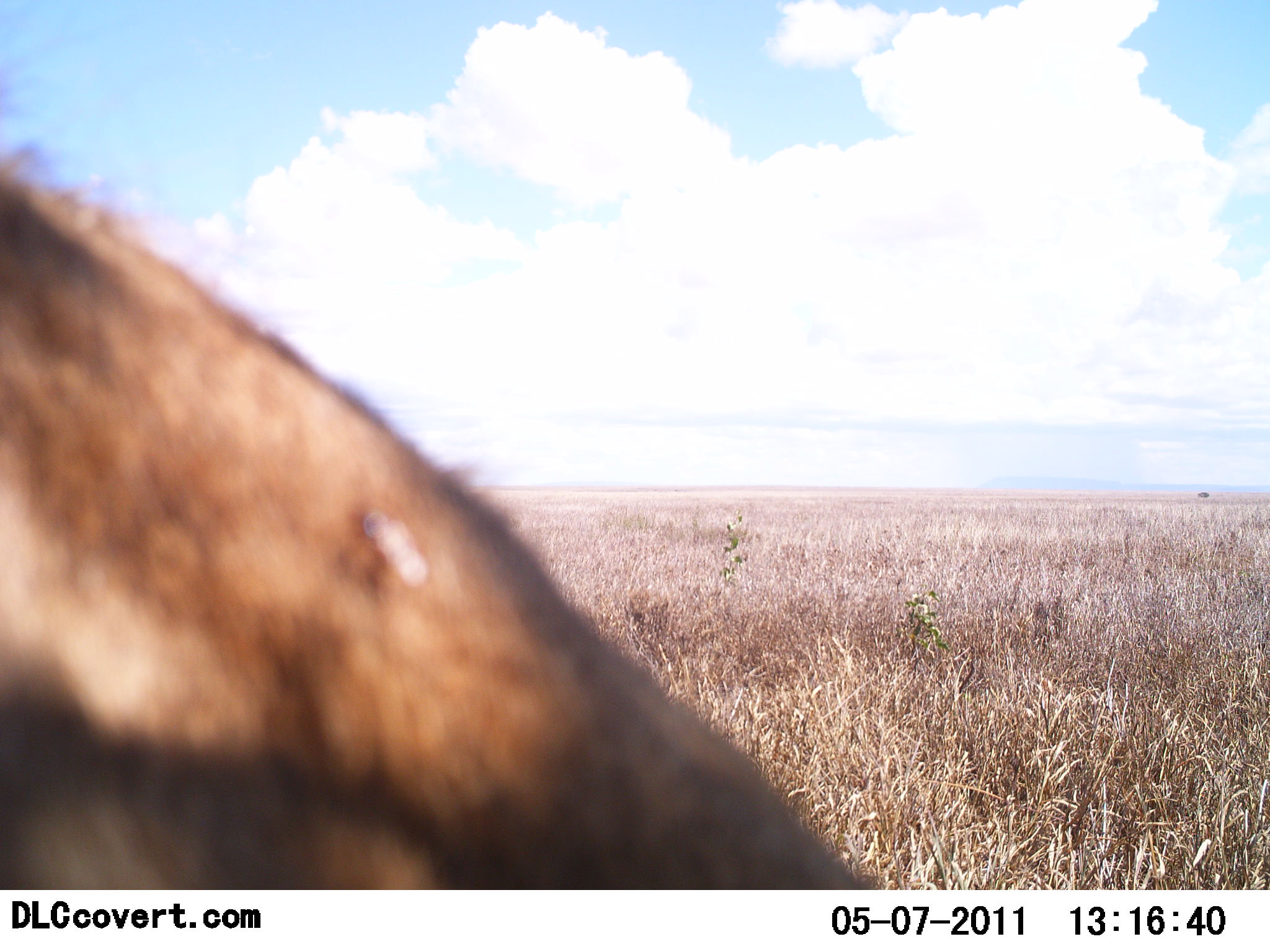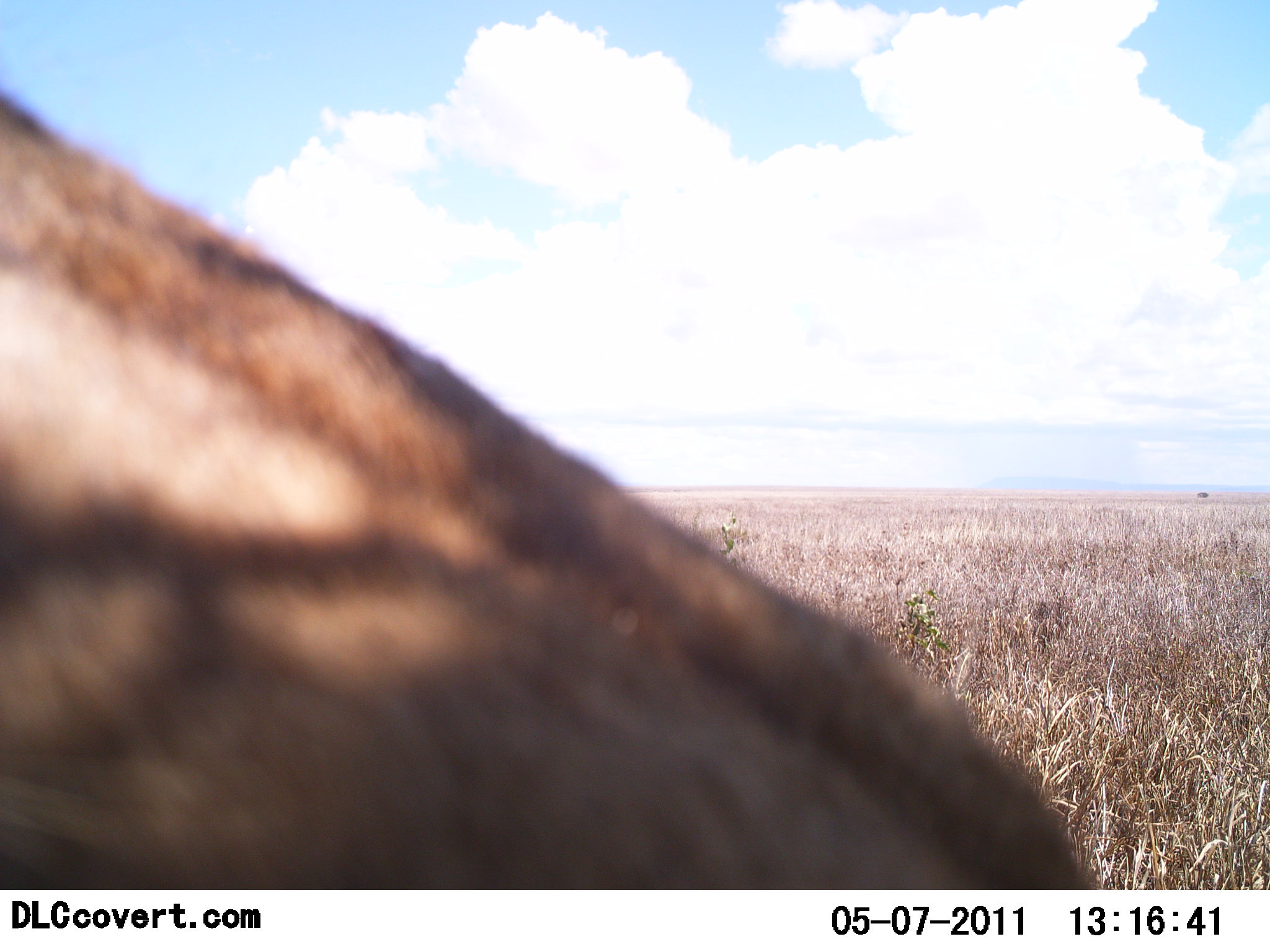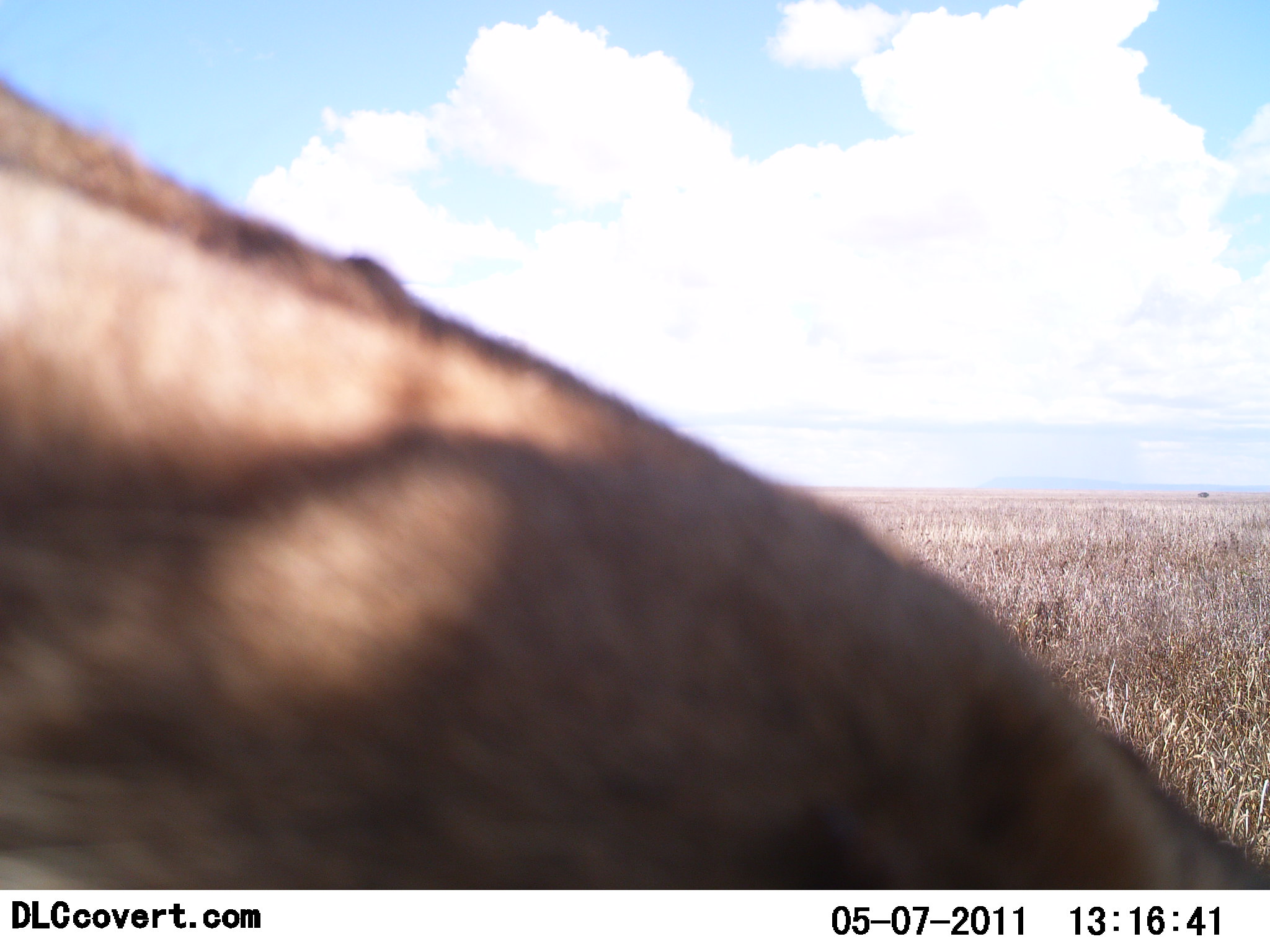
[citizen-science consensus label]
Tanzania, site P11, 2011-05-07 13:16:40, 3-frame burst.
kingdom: Animalia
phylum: Chordata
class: Mammalia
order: Artiodactyla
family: Bovidae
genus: Connochaetes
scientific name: Connochaetes taurinus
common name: blue wildebeest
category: wildebeest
Wildebeest (blue wildebeest) (Connochaetes taurinus), count 1. Behavior (volunteer vote fractions): standing 100%, resting 0%, moving 0%, interacting 0%. Young present (vote fraction): 0%. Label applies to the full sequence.